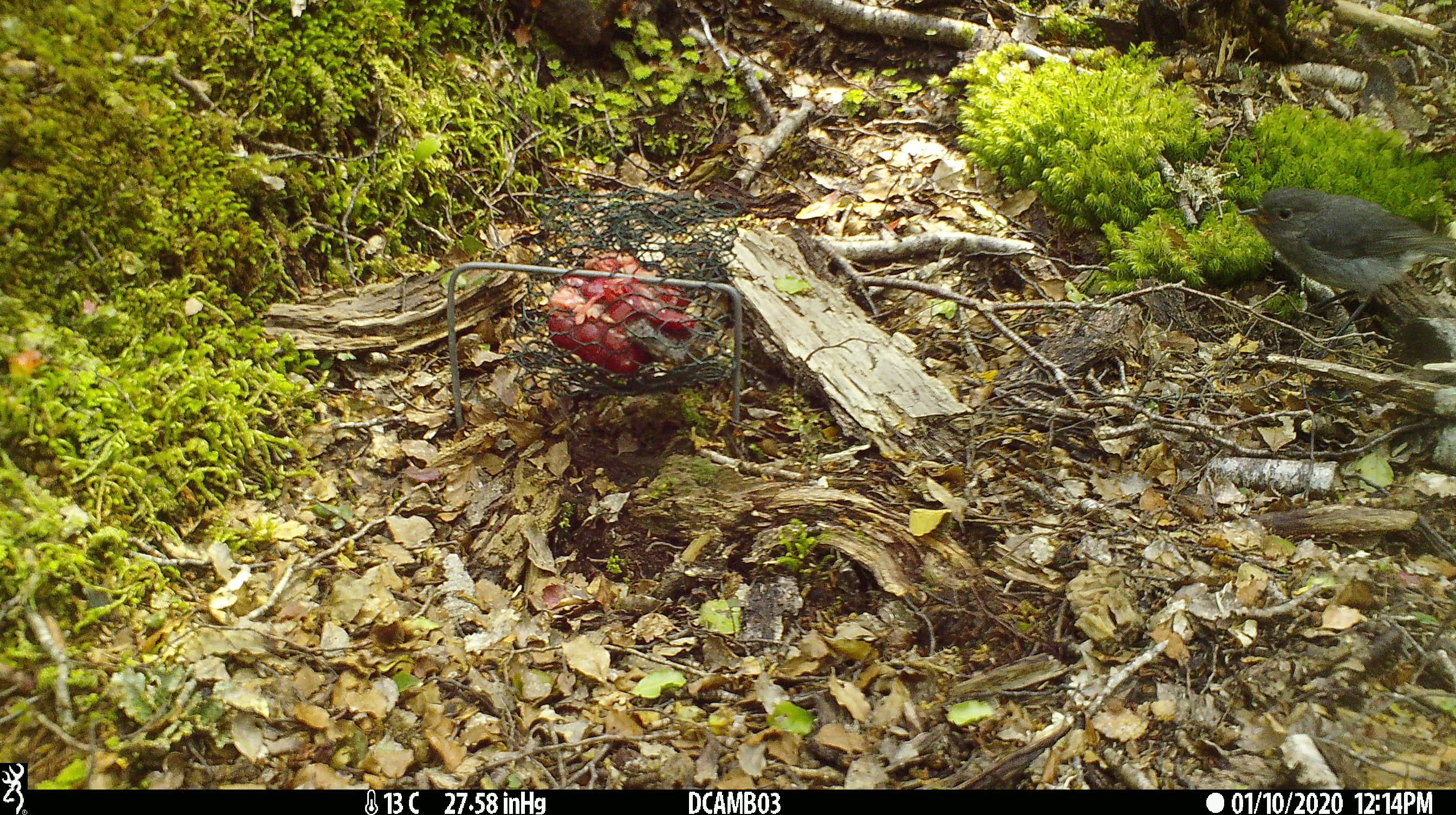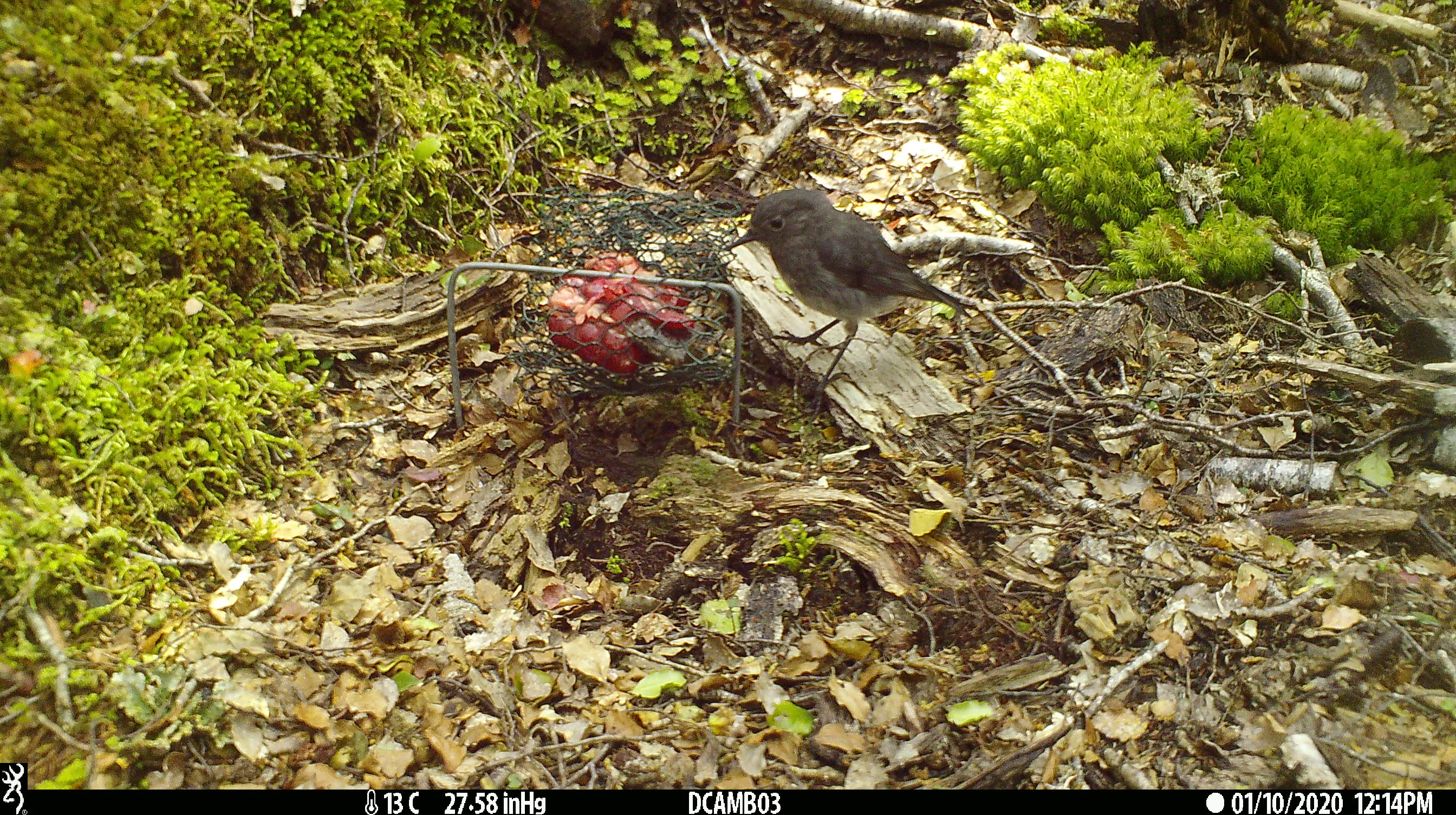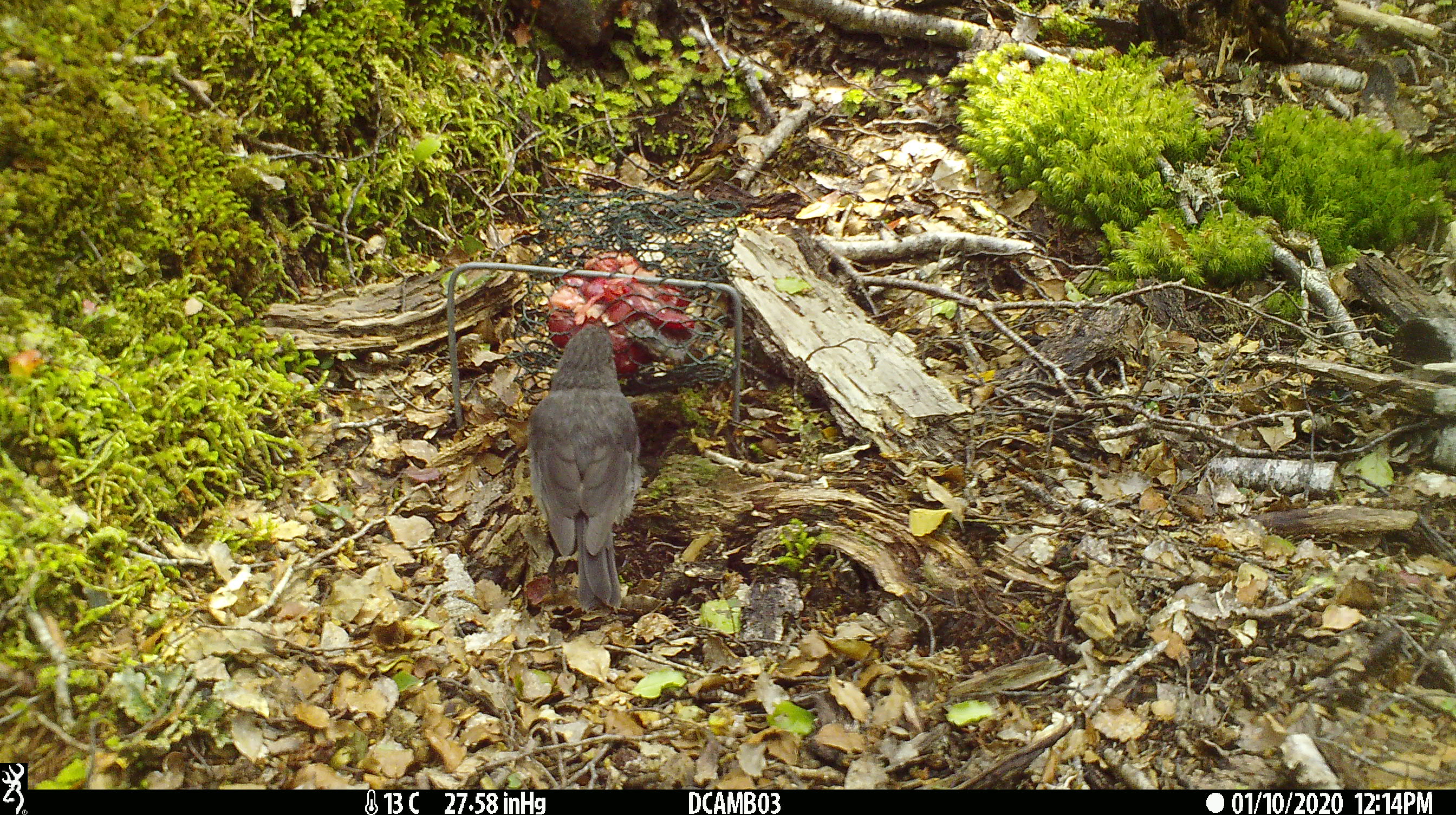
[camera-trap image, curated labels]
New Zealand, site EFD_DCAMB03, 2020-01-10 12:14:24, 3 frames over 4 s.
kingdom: Animalia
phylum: Chordata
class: Aves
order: Passeriformes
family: Petroicidae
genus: Petroica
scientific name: Petroica australis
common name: new zealand robin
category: robin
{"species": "robin (new zealand robin) (Petroica australis)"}